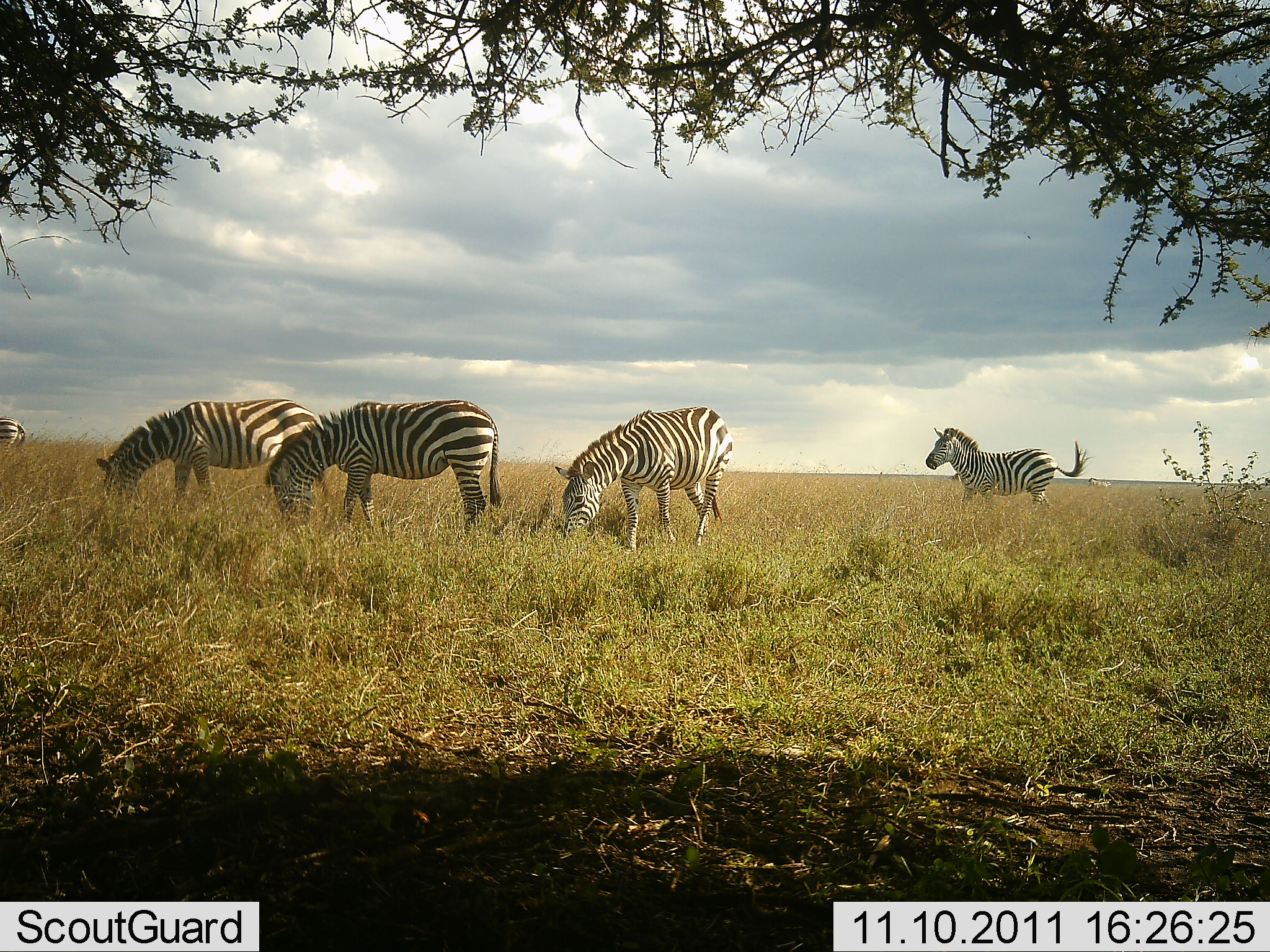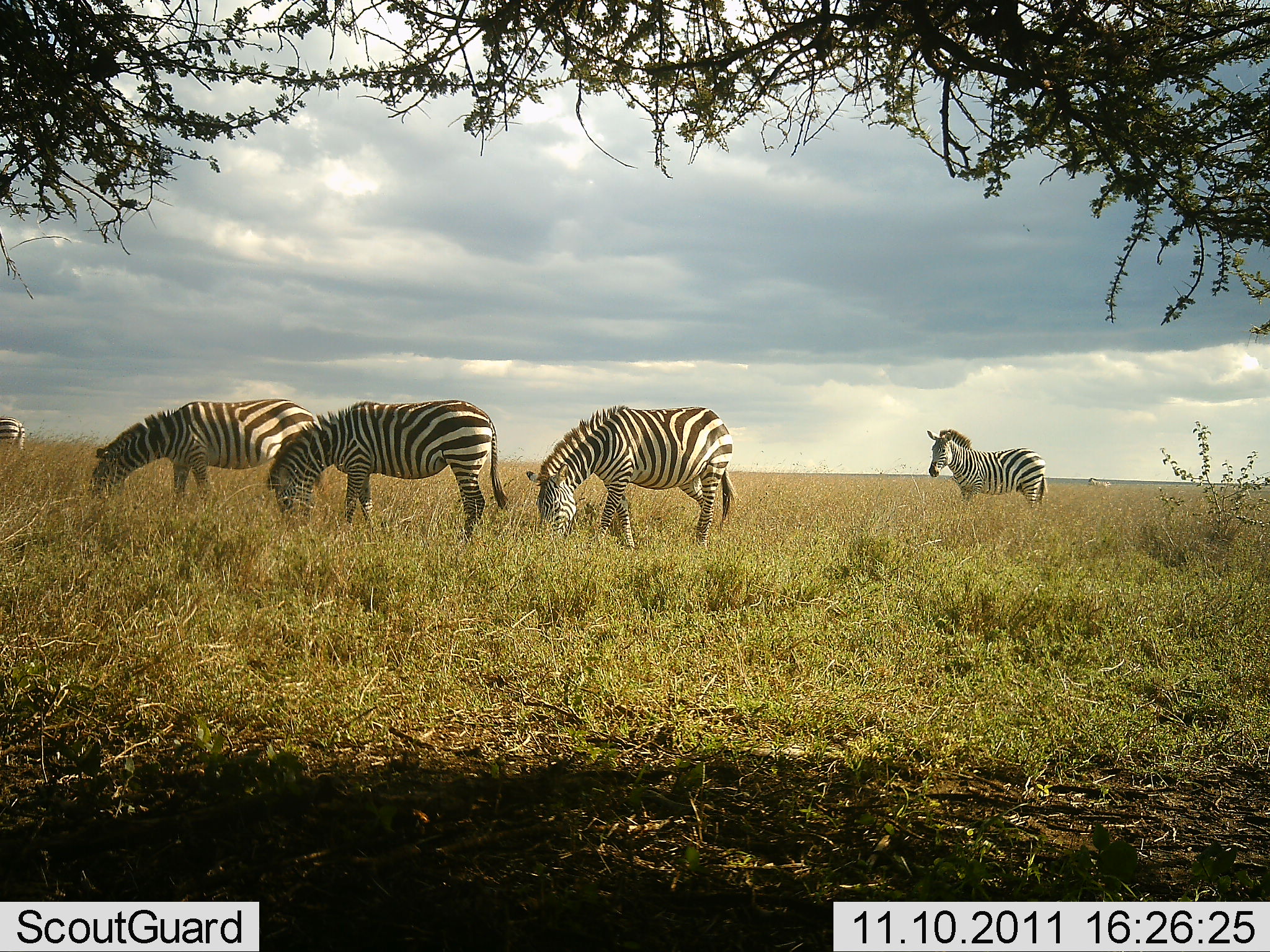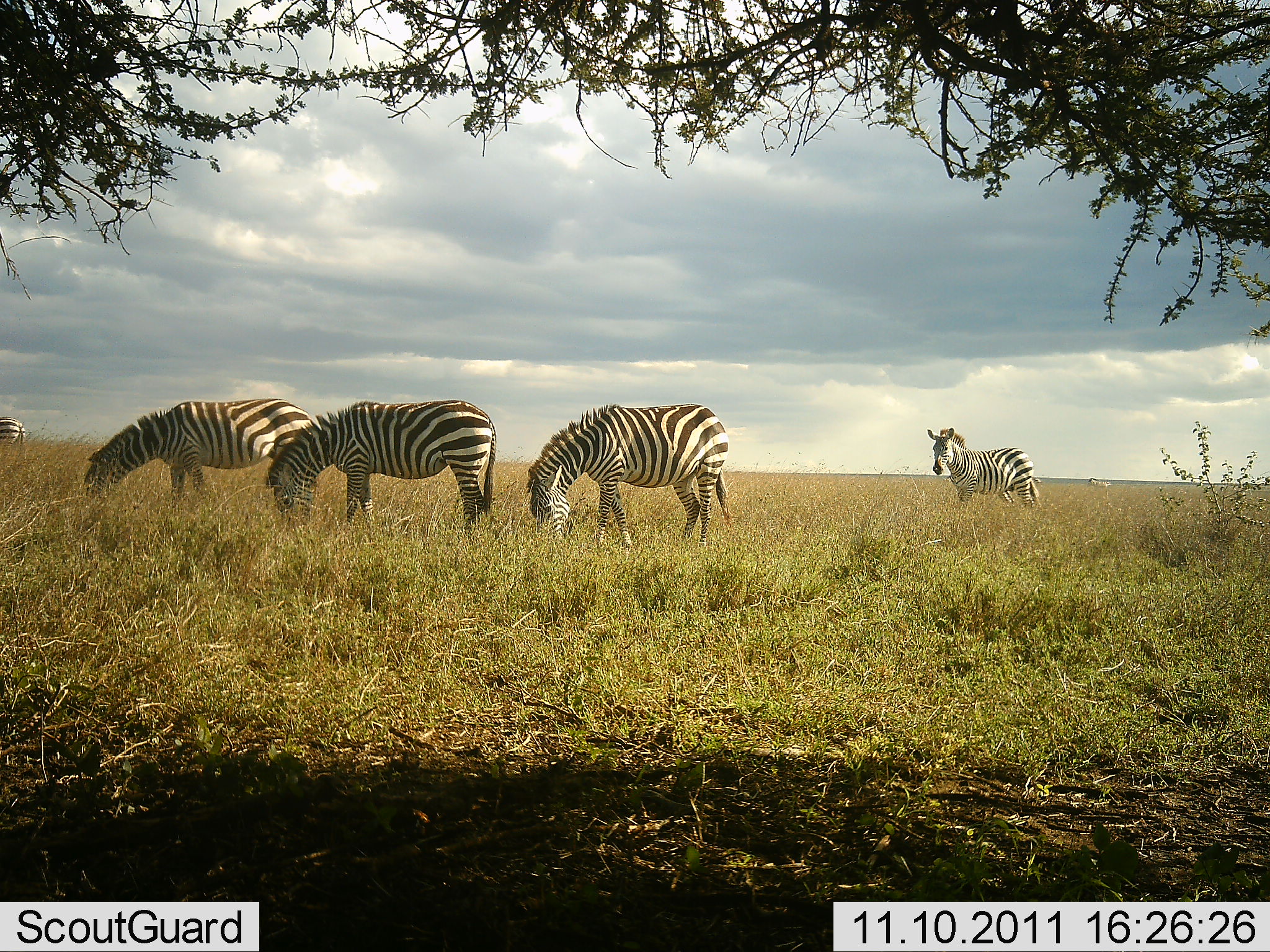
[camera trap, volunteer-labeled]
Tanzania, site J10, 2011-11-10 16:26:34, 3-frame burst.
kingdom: Animalia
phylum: Chordata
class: Mammalia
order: Perissodactyla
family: Equidae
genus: Equus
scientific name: Equus quagga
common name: plains zebra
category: zebra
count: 5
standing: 42%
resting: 0%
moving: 17%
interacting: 0%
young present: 0%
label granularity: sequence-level